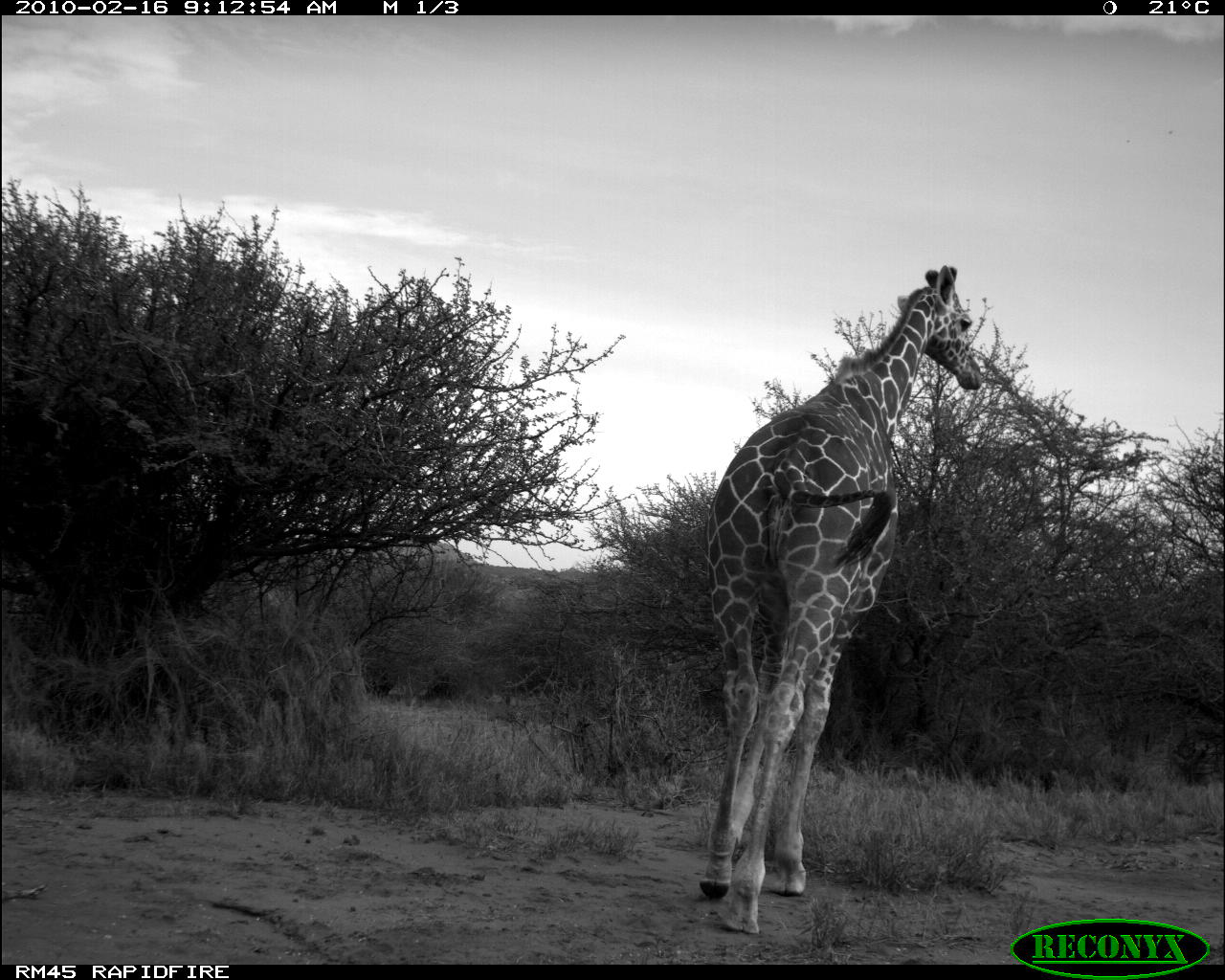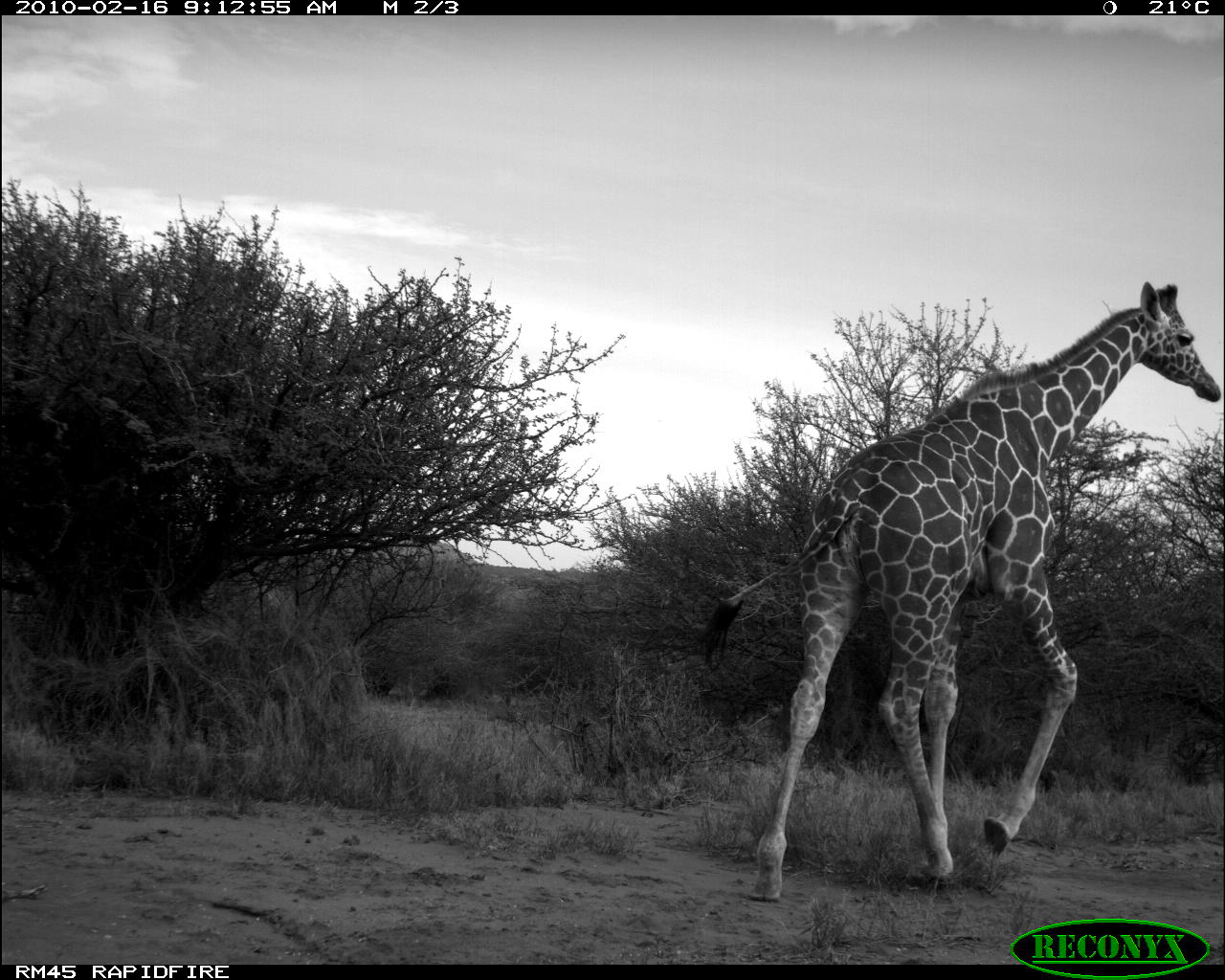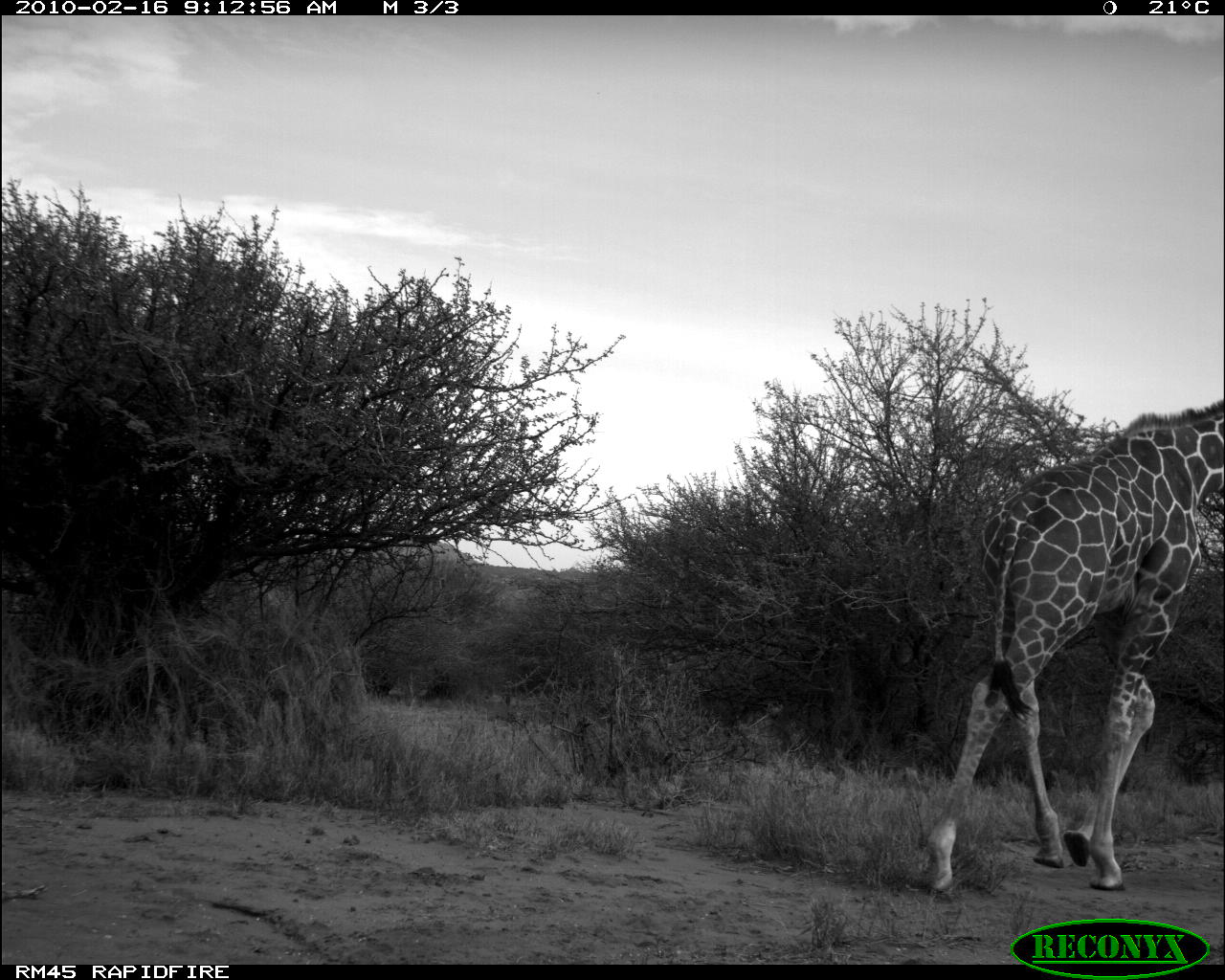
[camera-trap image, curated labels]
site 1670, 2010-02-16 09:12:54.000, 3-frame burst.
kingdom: Animalia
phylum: Chordata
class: Mammalia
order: Artiodactyla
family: Giraffidae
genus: Giraffa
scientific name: Giraffa camelopardalis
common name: giraffe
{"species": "Giraffa camelopardalis (giraffe)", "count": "1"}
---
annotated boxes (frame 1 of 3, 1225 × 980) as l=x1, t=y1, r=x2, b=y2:
giraffa camelopardalis: l=700, t=263, r=984, b=937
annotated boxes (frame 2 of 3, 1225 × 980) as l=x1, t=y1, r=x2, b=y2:
giraffa camelopardalis: l=697, t=280, r=1222, b=902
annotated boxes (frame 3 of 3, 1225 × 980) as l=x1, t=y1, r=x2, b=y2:
giraffa camelopardalis: l=924, t=399, r=1225, b=903